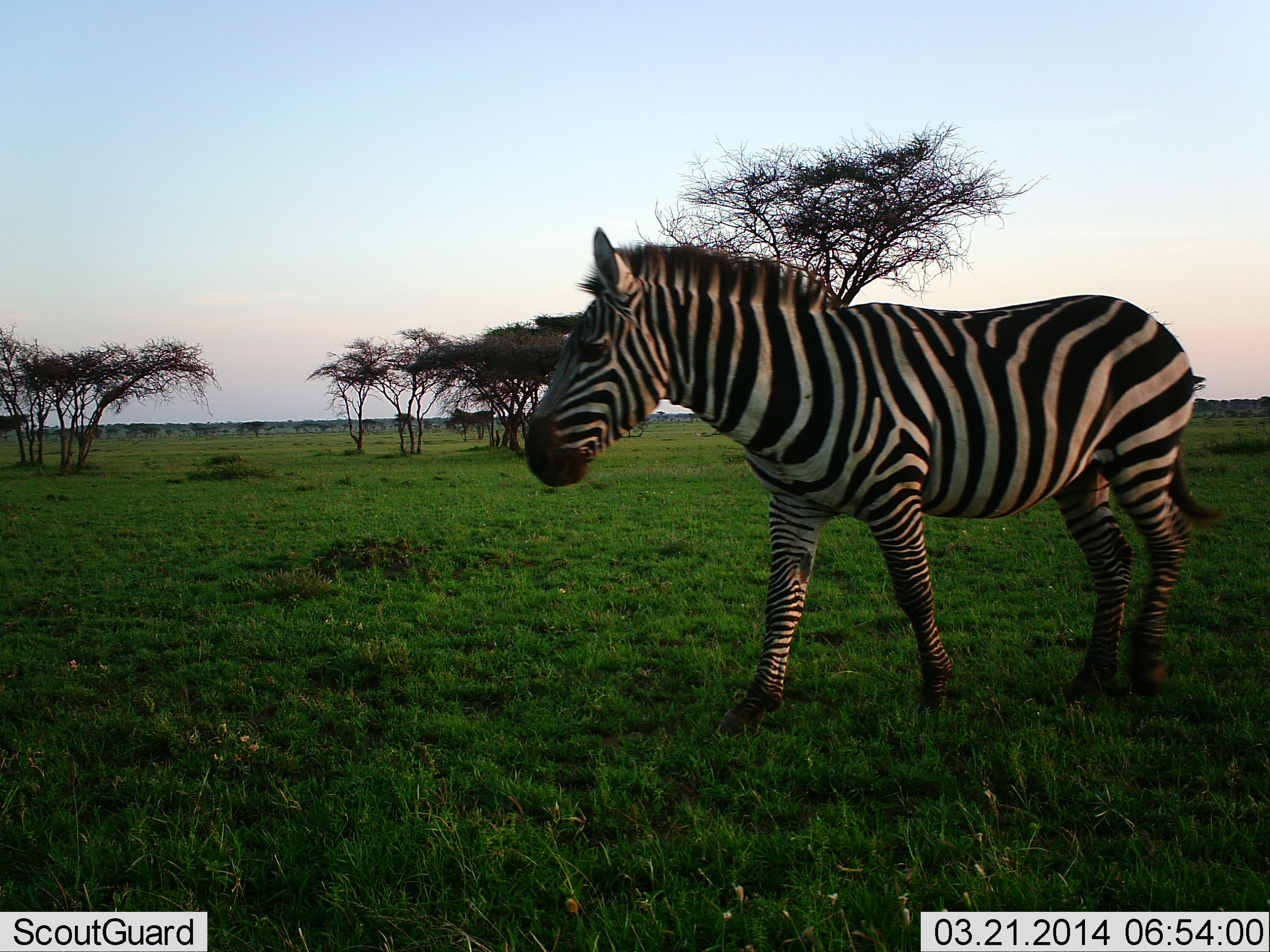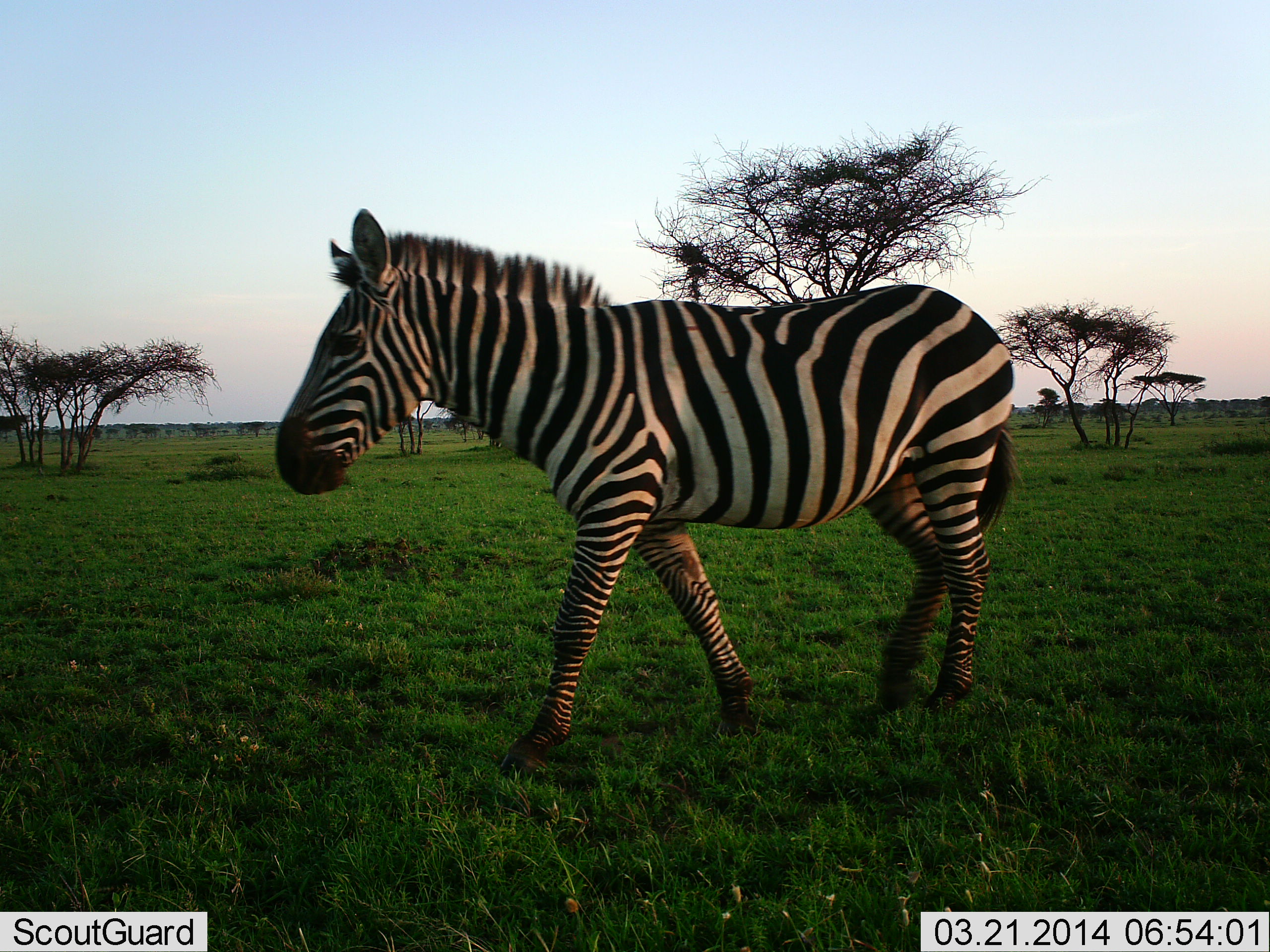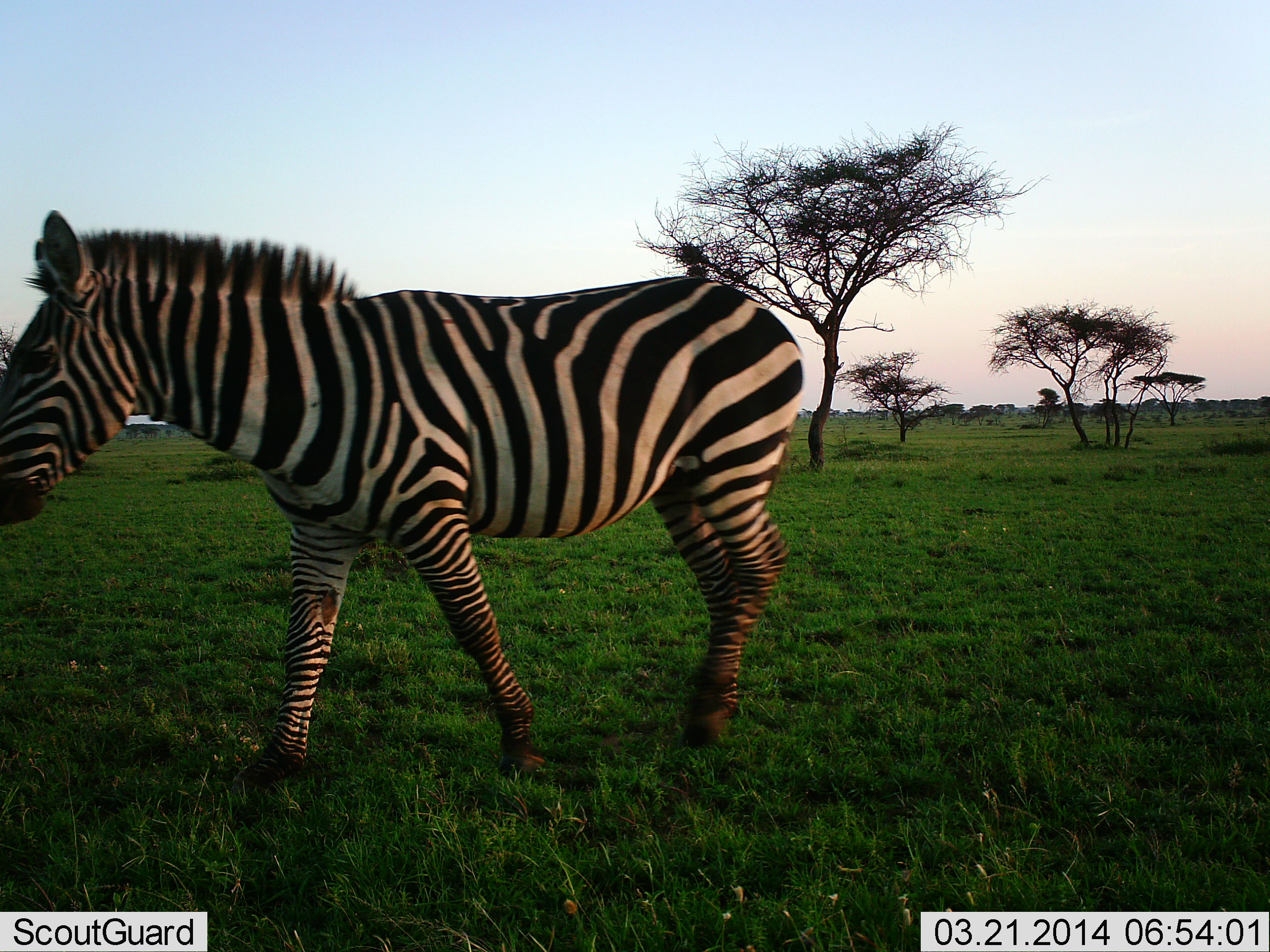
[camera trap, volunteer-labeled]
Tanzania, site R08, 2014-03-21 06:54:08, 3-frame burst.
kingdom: Animalia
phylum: Chordata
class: Mammalia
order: Perissodactyla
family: Equidae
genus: Equus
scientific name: Equus quagga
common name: plains zebra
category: zebra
Zebra (plains zebra) (Equus quagga), count 1. Behavior (volunteer vote fractions): standing 30%, resting 0%, moving 80%, interacting 0%. Young present (vote fraction): 0%. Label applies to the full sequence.